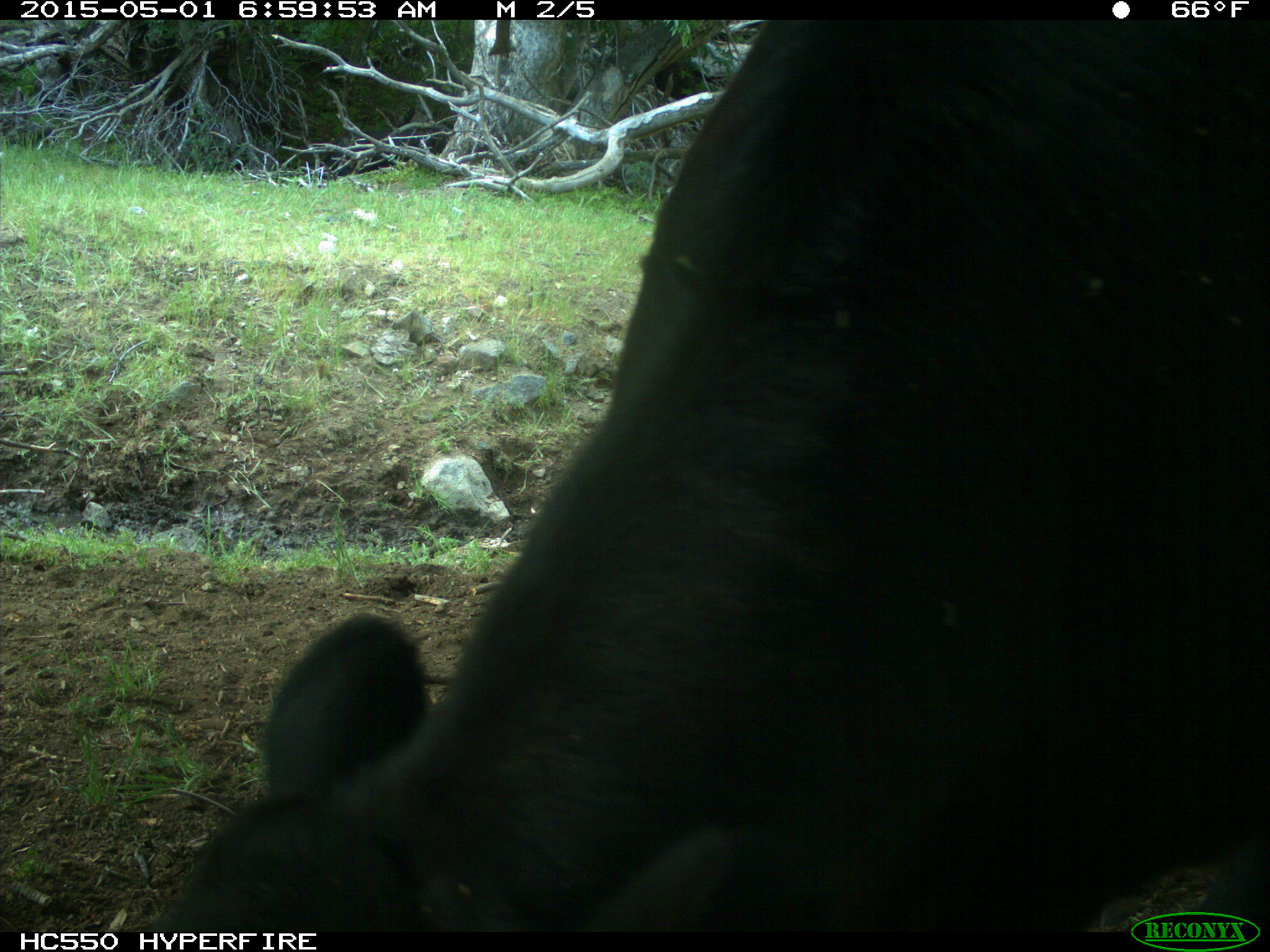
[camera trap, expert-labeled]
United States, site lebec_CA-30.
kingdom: Animalia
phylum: Chordata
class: Mammalia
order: Artiodactyla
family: Bovidae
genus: Bos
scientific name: Bos taurus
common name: domestic cow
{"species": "Bos taurus (domestic cow)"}